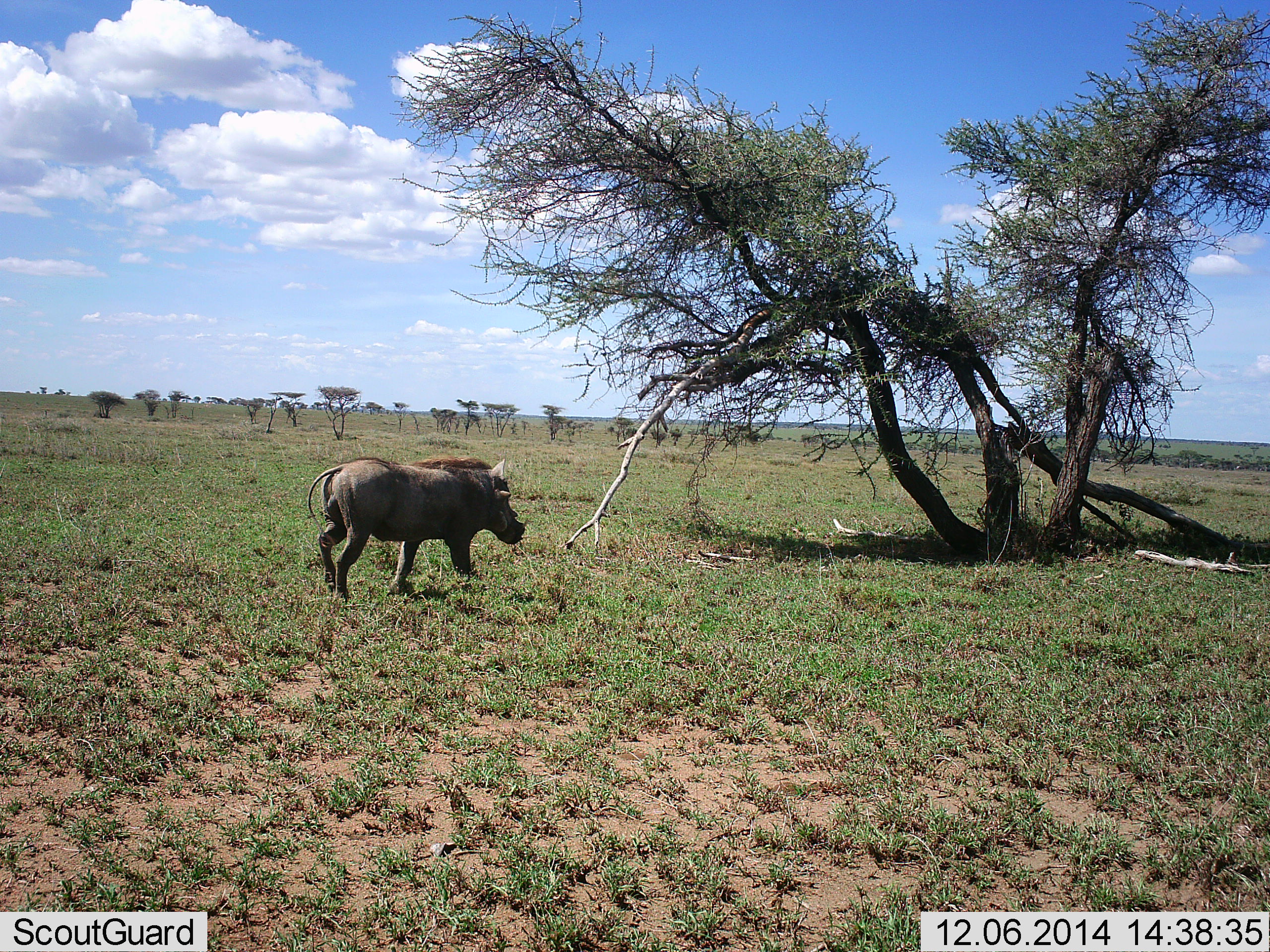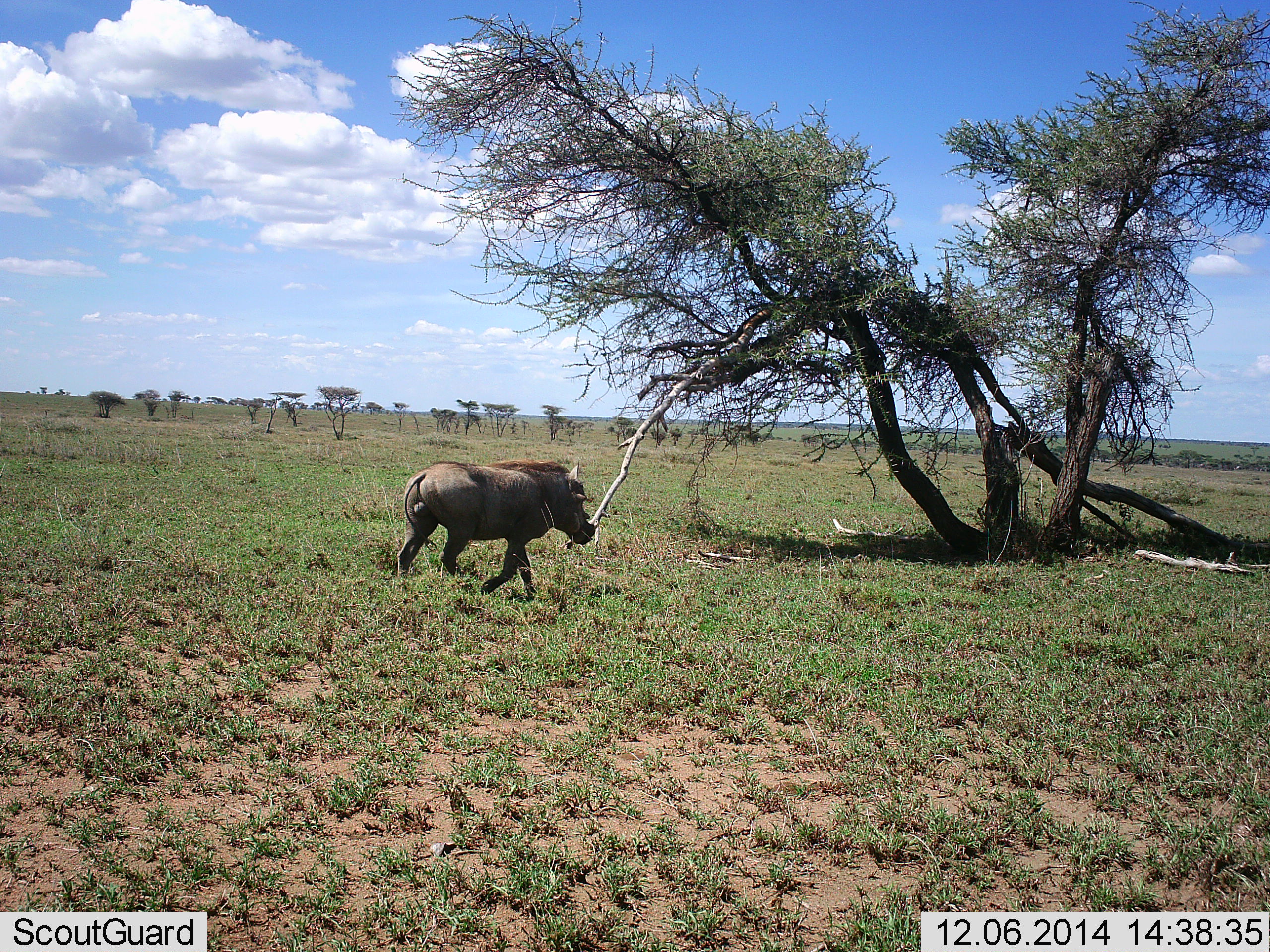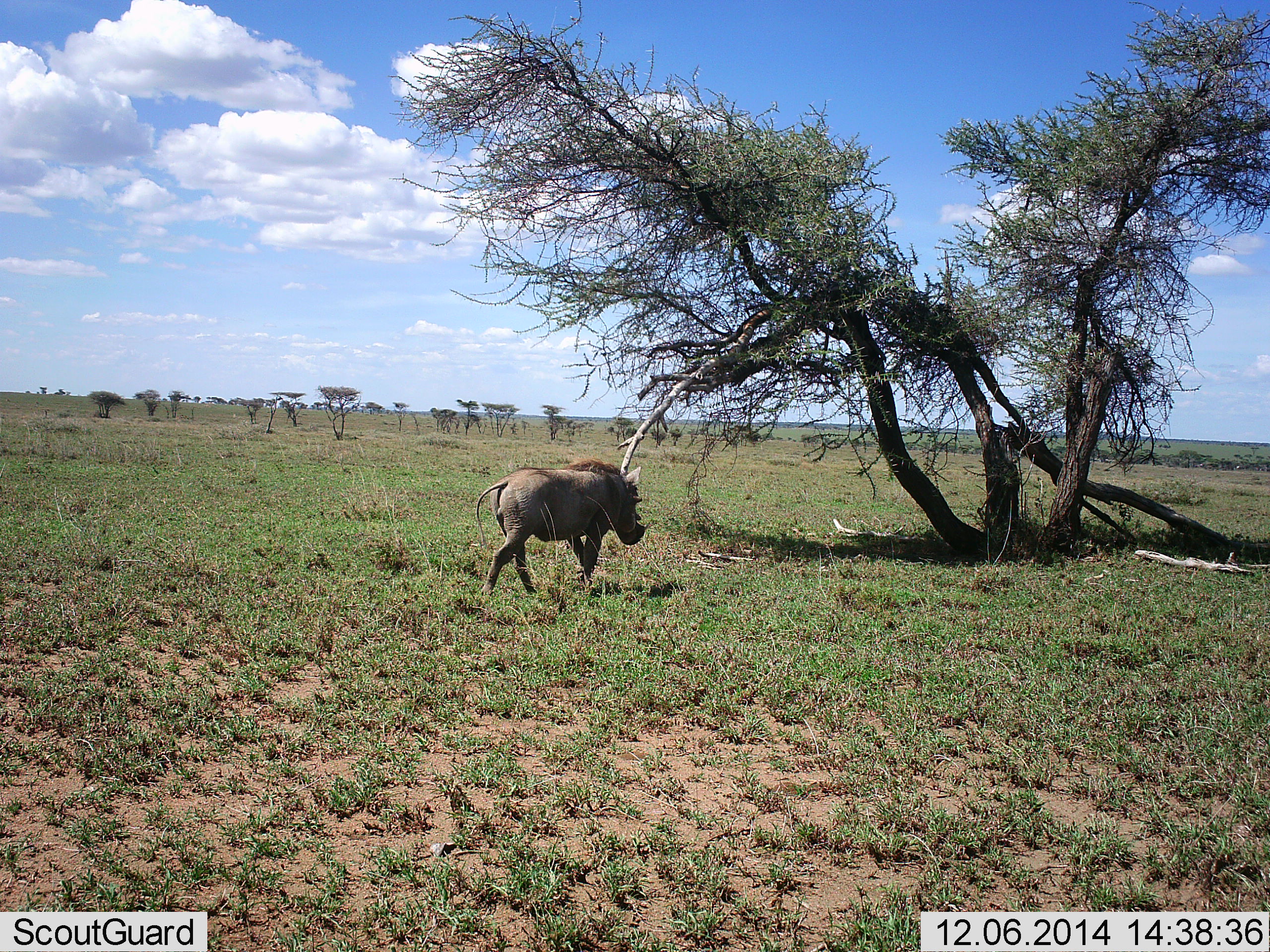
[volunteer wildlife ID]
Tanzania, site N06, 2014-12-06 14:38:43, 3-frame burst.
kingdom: Animalia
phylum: Chordata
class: Mammalia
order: Artiodactyla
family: Suidae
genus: Phacochoerus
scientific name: Phacochoerus africanus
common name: warthog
Warthog (Phacochoerus africanus), count 1. Behavior (volunteer vote fractions): standing 10%, resting 0%, moving 100%, interacting 0%. Young present (vote fraction): 0%. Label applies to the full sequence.